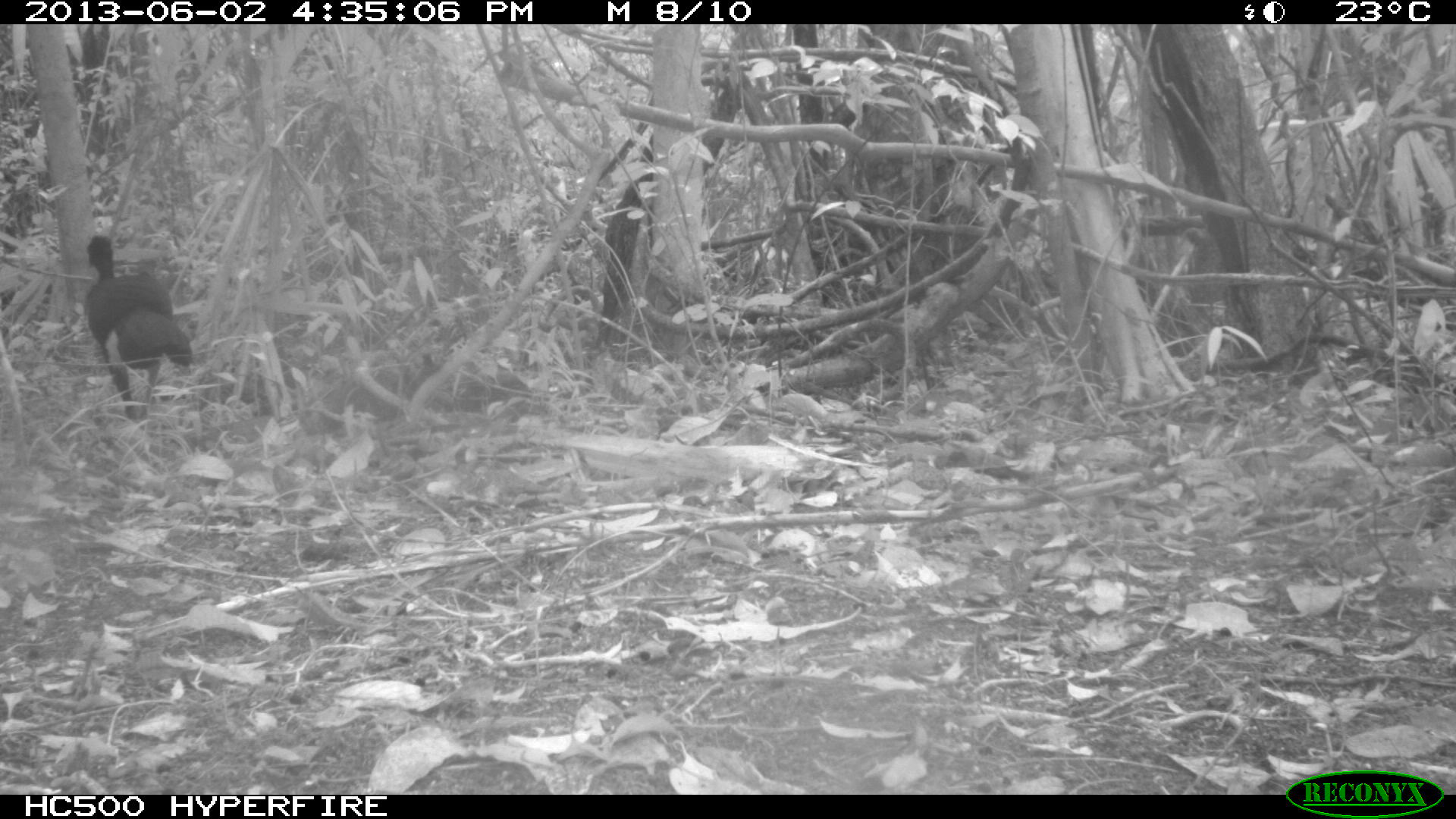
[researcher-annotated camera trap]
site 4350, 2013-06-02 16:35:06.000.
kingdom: Animalia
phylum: Chordata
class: Aves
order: Galliformes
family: Cracidae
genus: Crax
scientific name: Crax rubra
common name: great curassow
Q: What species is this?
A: Crax rubra (great curassow).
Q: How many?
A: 1.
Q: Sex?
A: Male.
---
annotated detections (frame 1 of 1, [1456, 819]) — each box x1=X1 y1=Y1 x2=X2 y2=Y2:
crax rubra: x1=83 y1=231 x2=193 y2=421